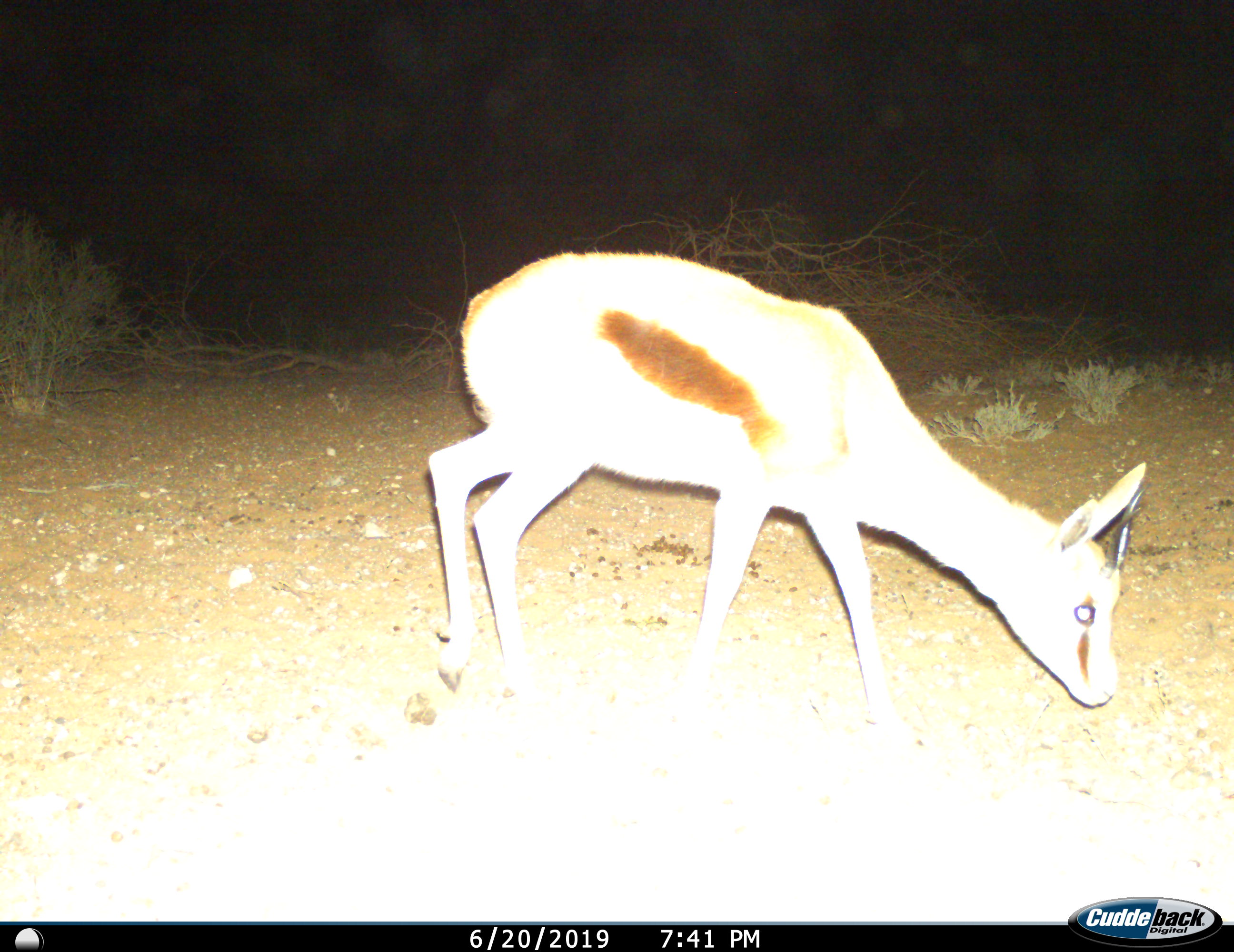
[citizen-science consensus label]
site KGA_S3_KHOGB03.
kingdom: Animalia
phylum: Chordata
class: Mammalia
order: Artiodactyla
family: Bovidae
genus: Antidorcas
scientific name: Antidorcas marsupialis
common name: springbok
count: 1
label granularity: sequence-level